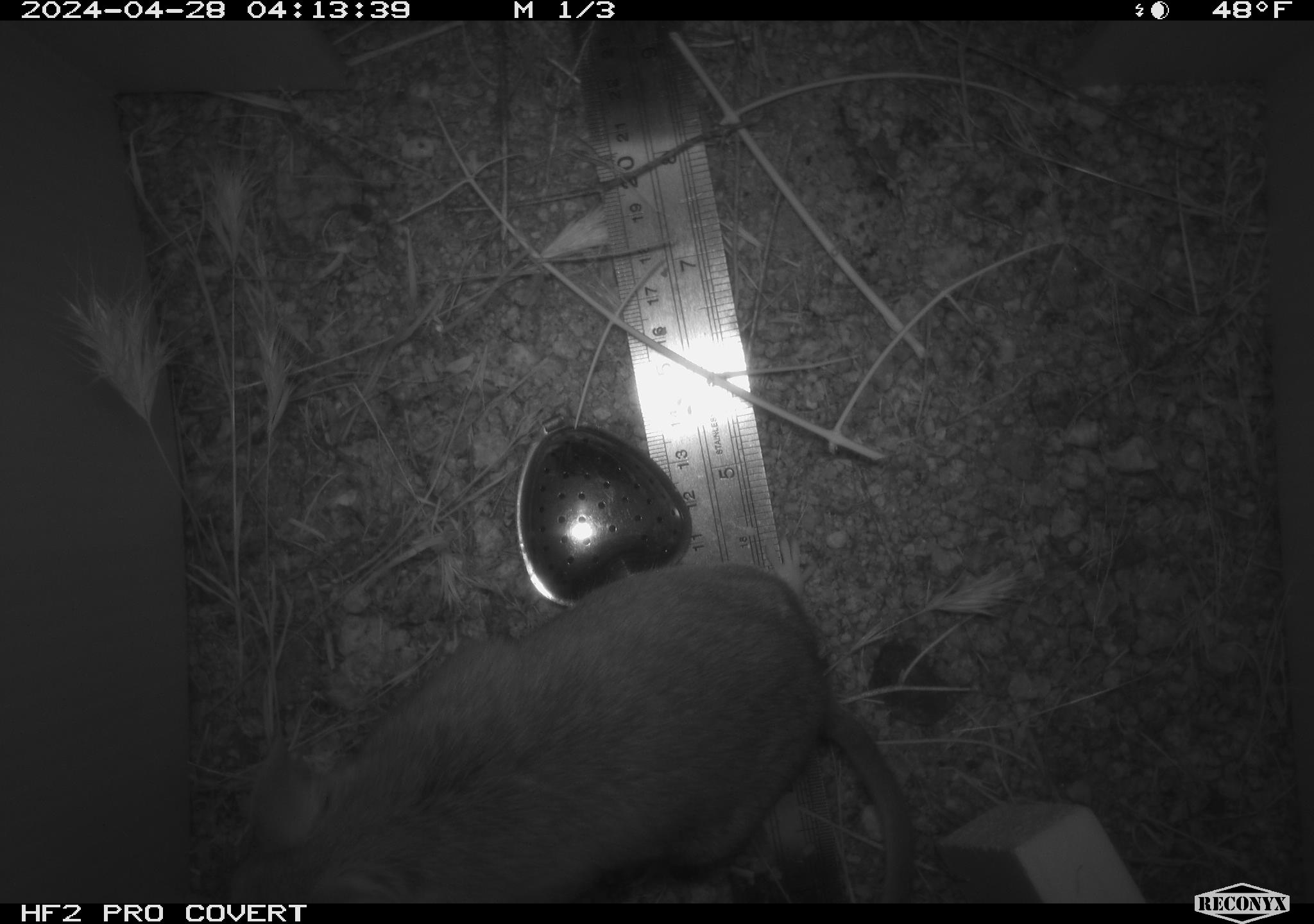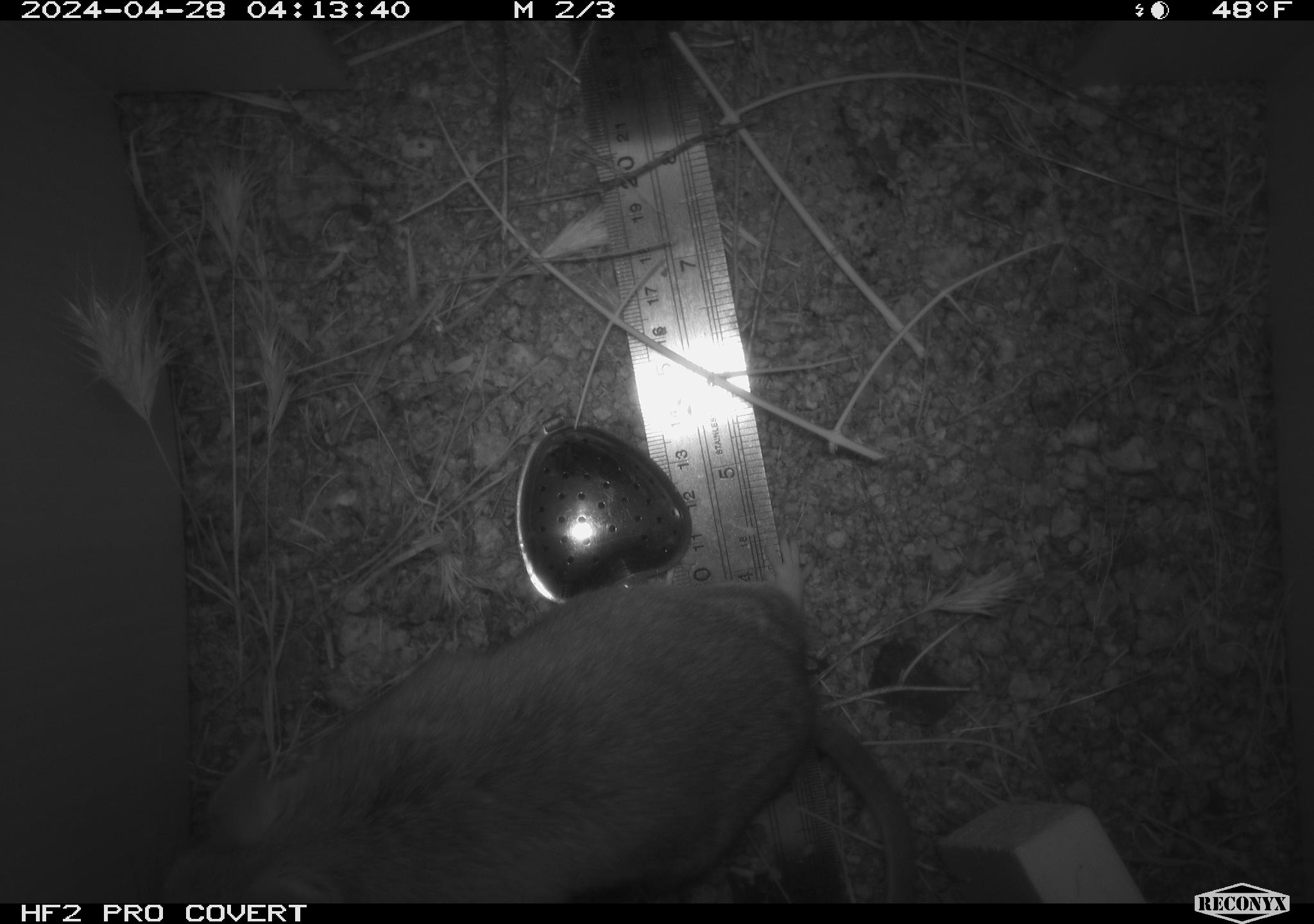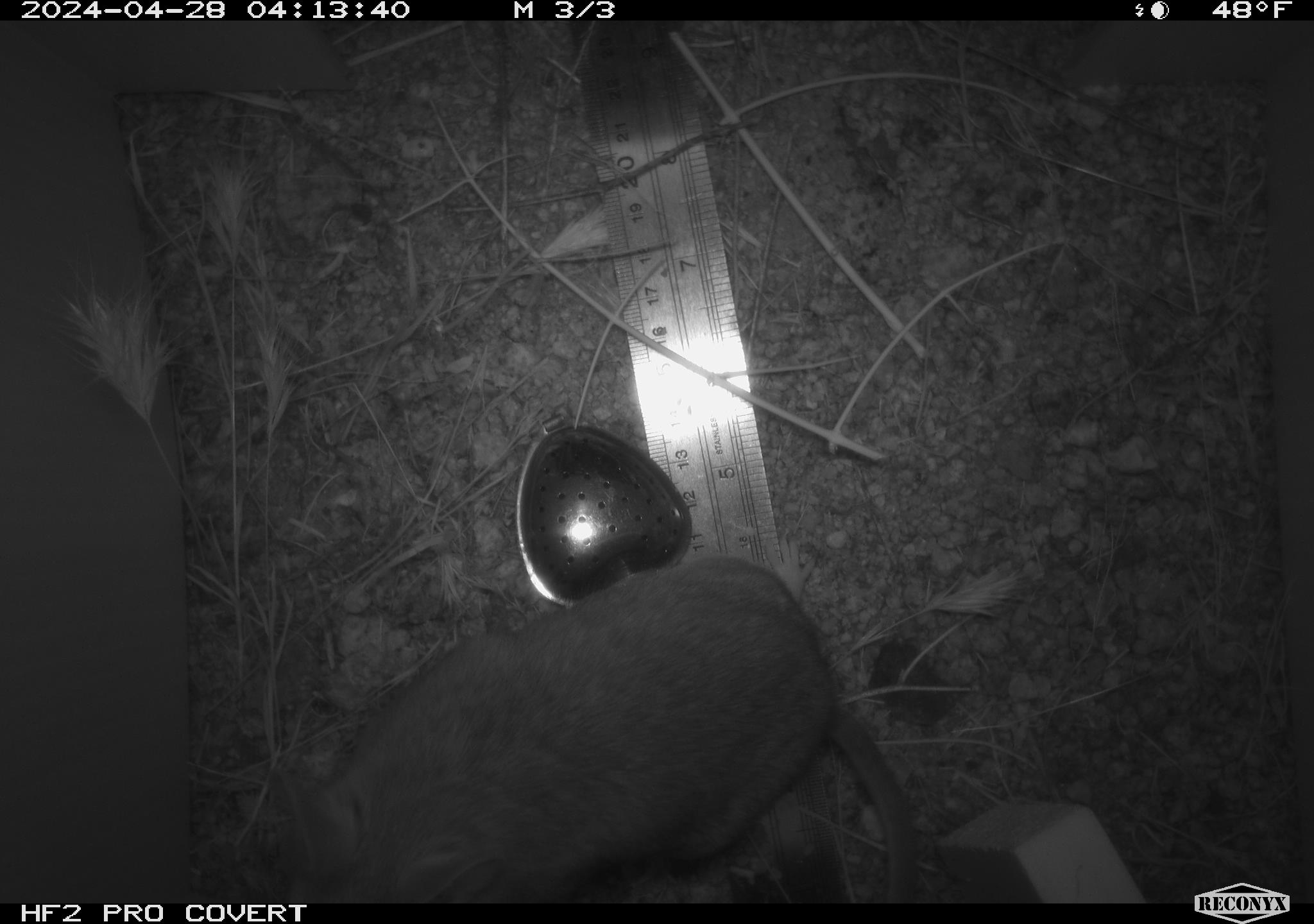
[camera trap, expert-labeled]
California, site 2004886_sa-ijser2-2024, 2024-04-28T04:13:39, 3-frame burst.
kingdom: Animalia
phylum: Chordata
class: Mammalia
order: Rodentia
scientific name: Rodentia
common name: woodrat or rat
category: woodrat or rat species